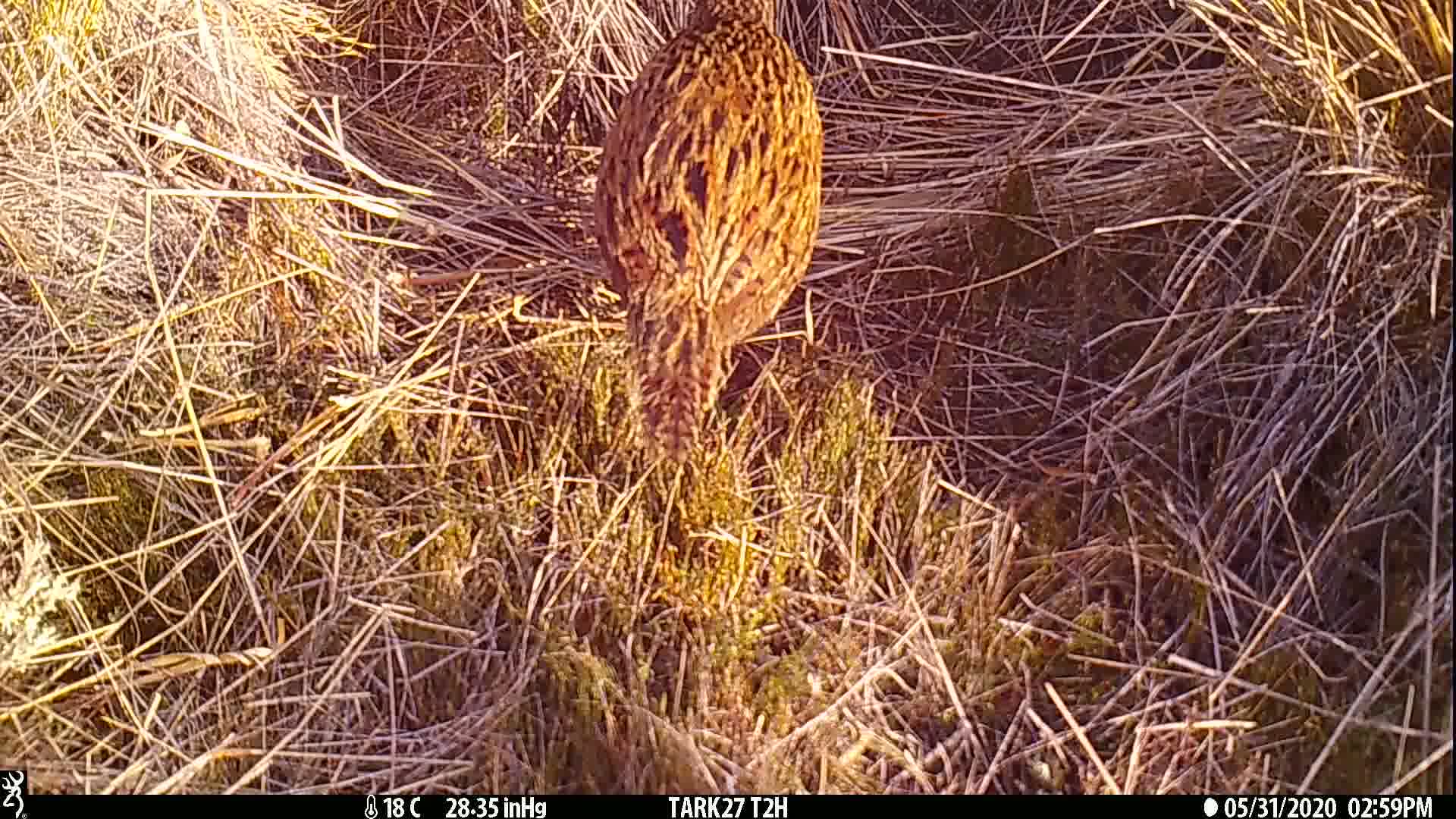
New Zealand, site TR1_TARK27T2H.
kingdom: Animalia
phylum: Chordata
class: Aves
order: Gruiformes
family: Rallidae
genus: Gallirallus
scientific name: Gallirallus australis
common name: weka